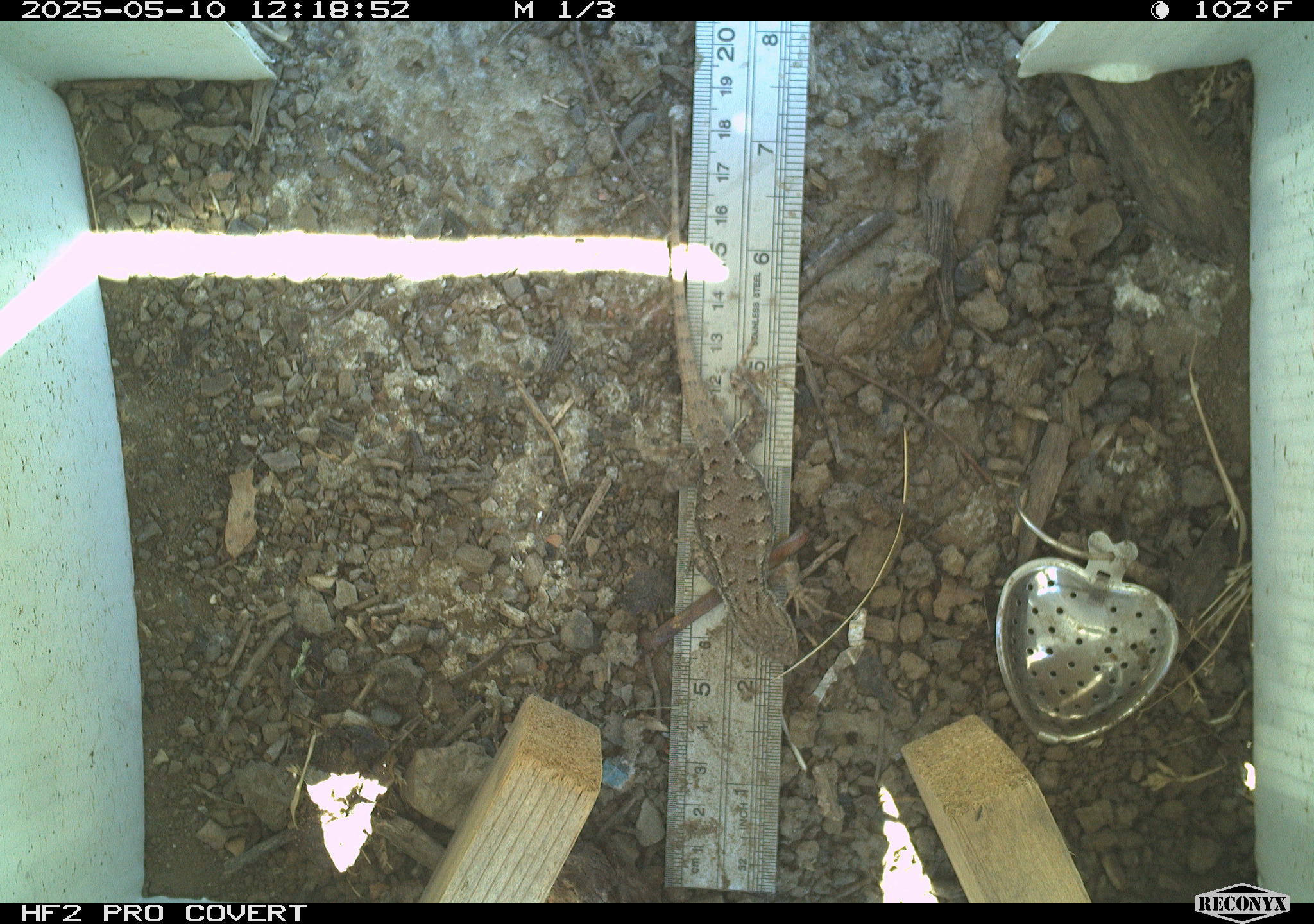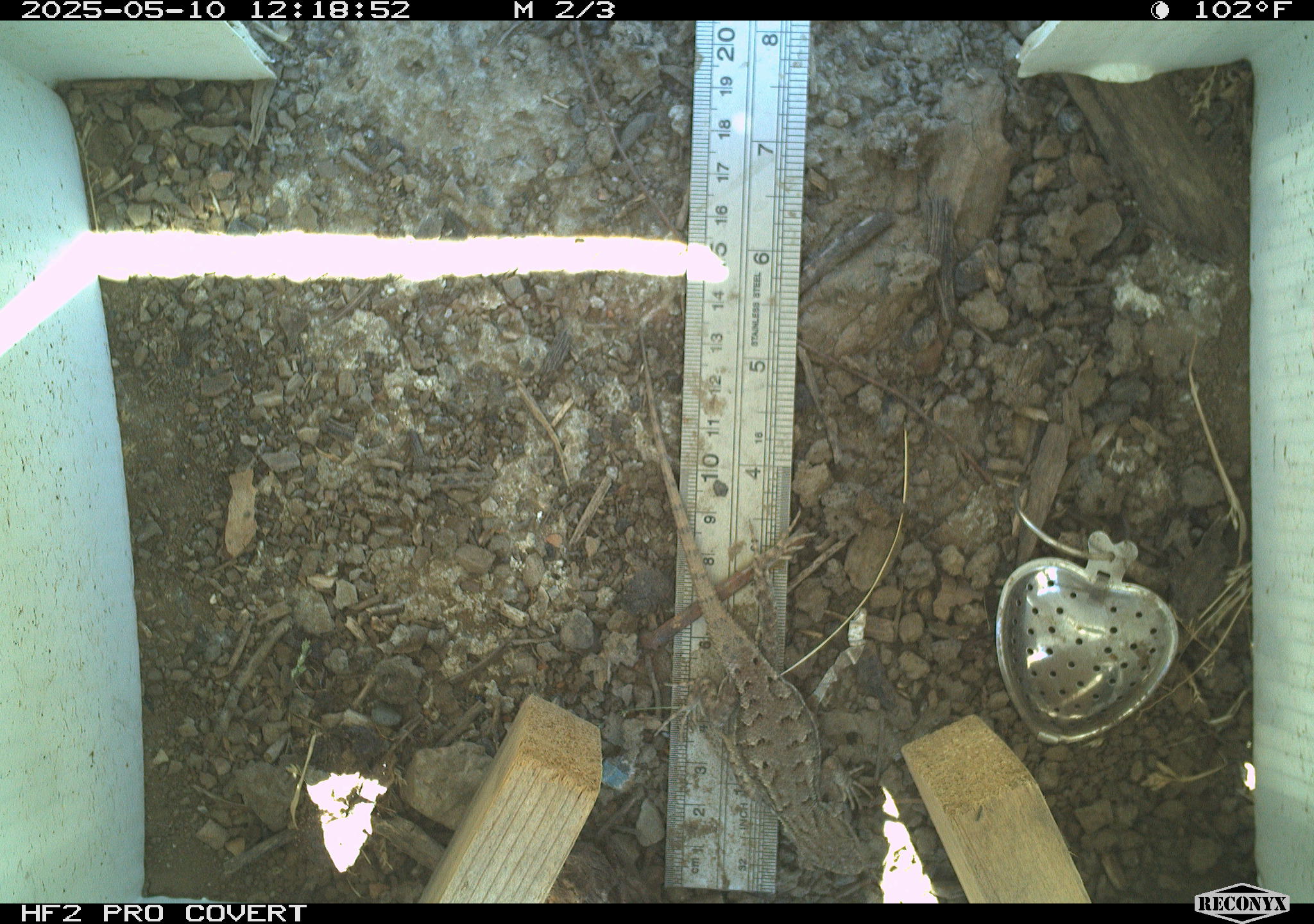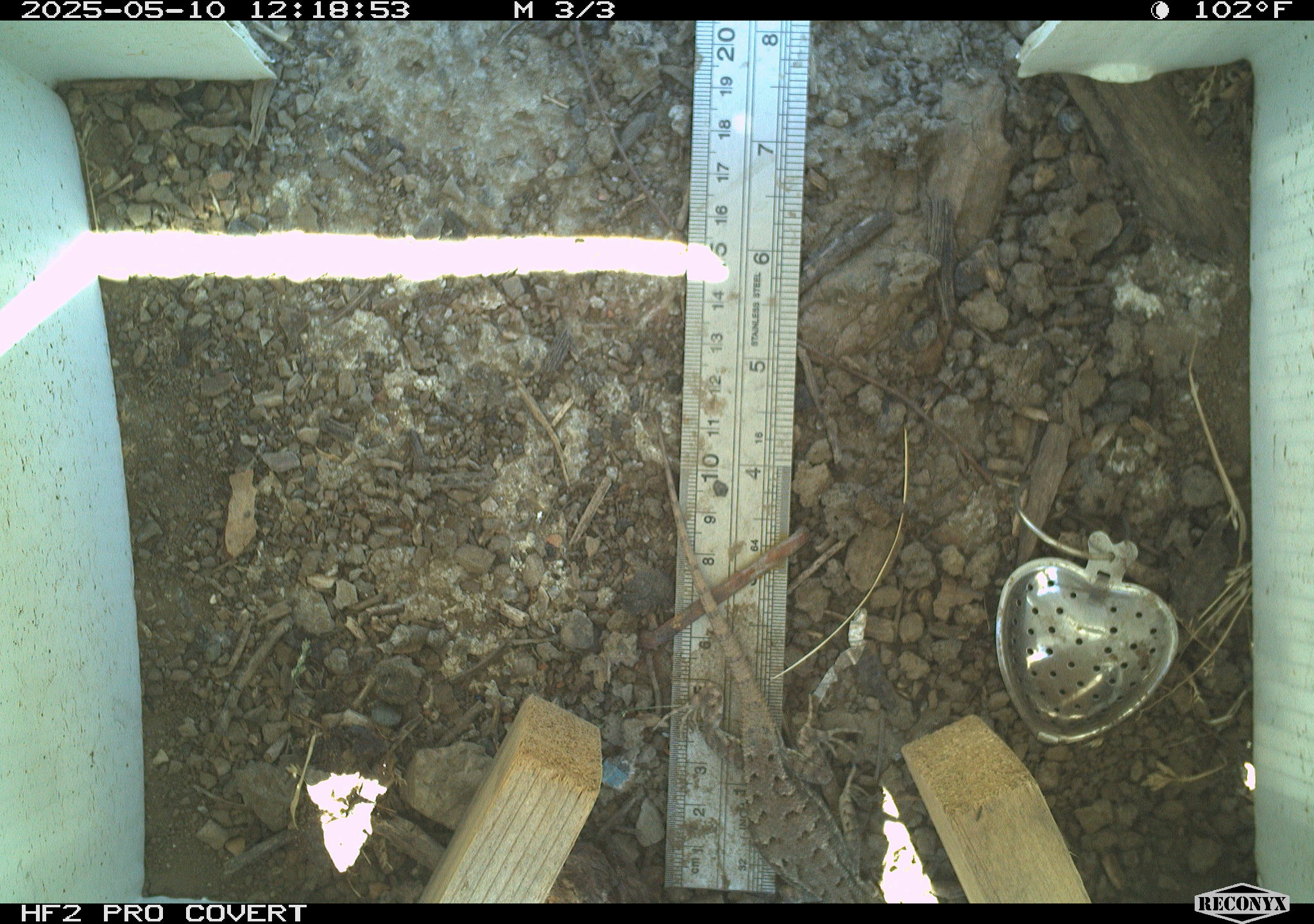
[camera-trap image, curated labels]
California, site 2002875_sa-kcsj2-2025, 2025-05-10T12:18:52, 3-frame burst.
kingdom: Animalia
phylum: Chordata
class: Reptilia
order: Squamata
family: Phrynosomatidae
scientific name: Phrynosomatidae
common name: north american spiny lizards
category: sceloporus/uta species